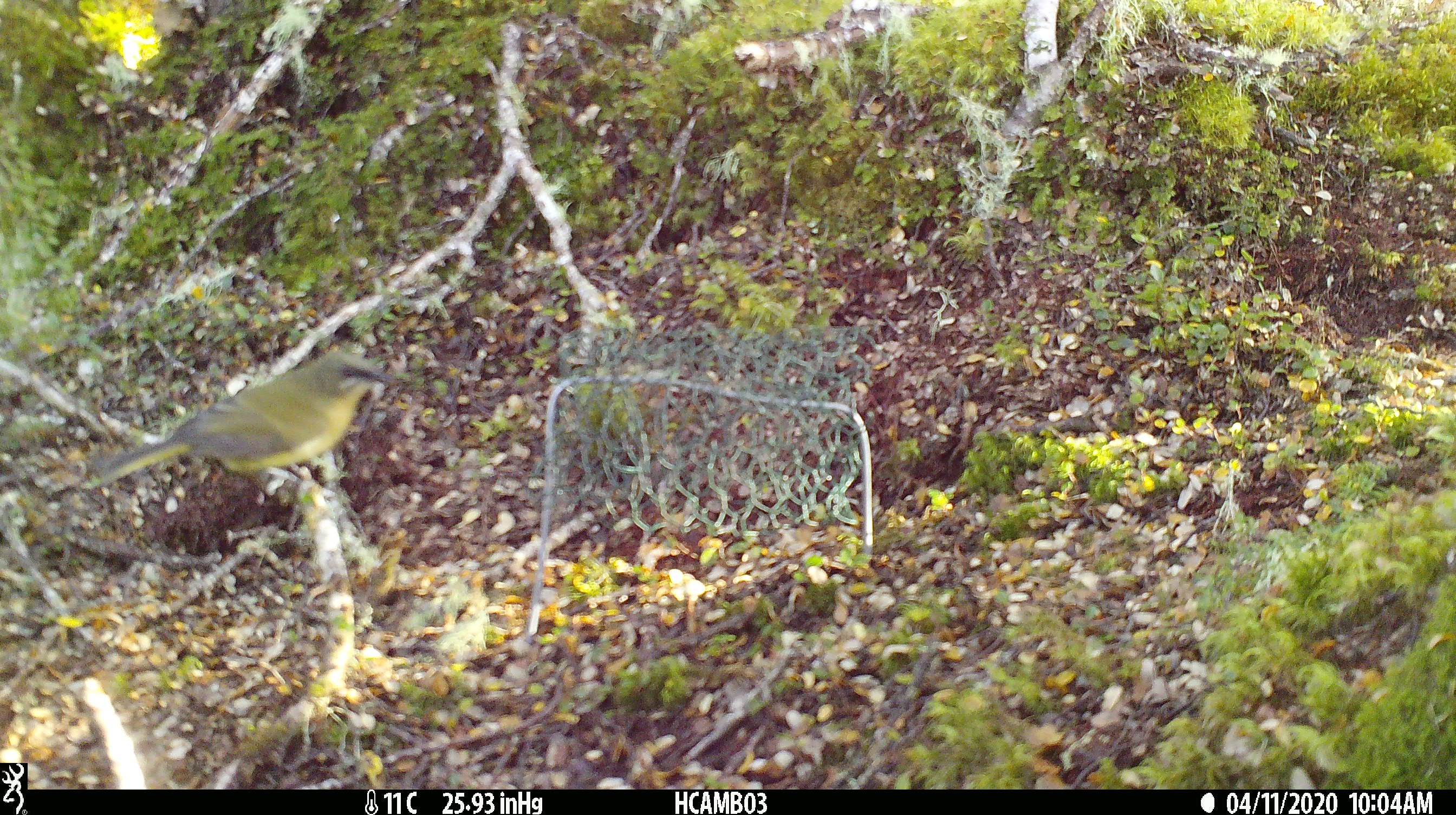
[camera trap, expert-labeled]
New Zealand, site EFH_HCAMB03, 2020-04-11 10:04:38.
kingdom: Animalia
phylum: Chordata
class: Aves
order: Passeriformes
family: Meliphagidae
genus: Anthornis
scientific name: Anthornis melanura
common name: new zealand bellbird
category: bellbird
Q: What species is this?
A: Bellbird (new zealand bellbird) (Anthornis melanura).